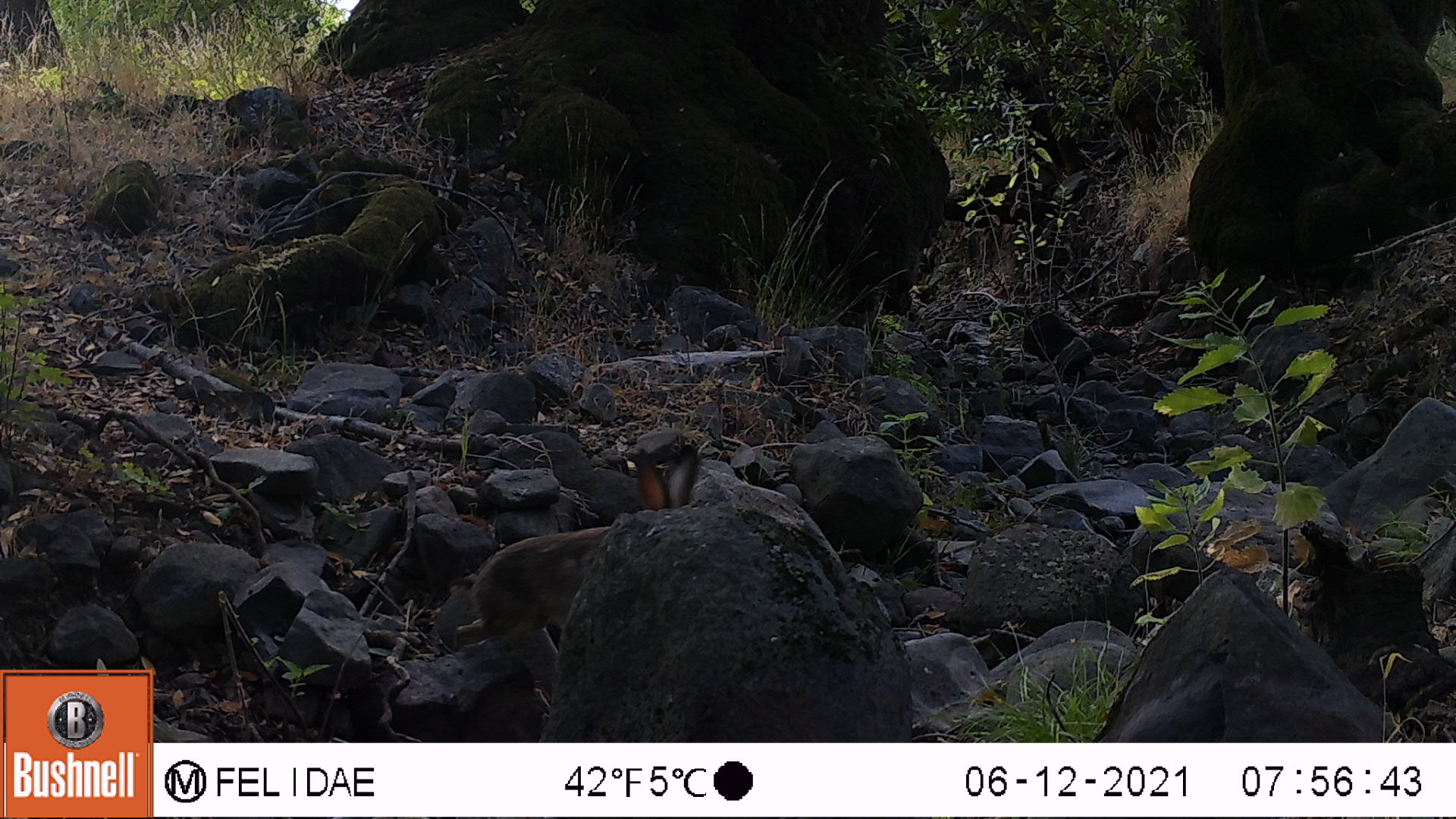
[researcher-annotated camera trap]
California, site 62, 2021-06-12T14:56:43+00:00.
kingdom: Animalia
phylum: Chordata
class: Mammalia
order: Lagomorpha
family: Leporidae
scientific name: Leporidae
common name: rabbit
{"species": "rabbit (Leporidae)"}